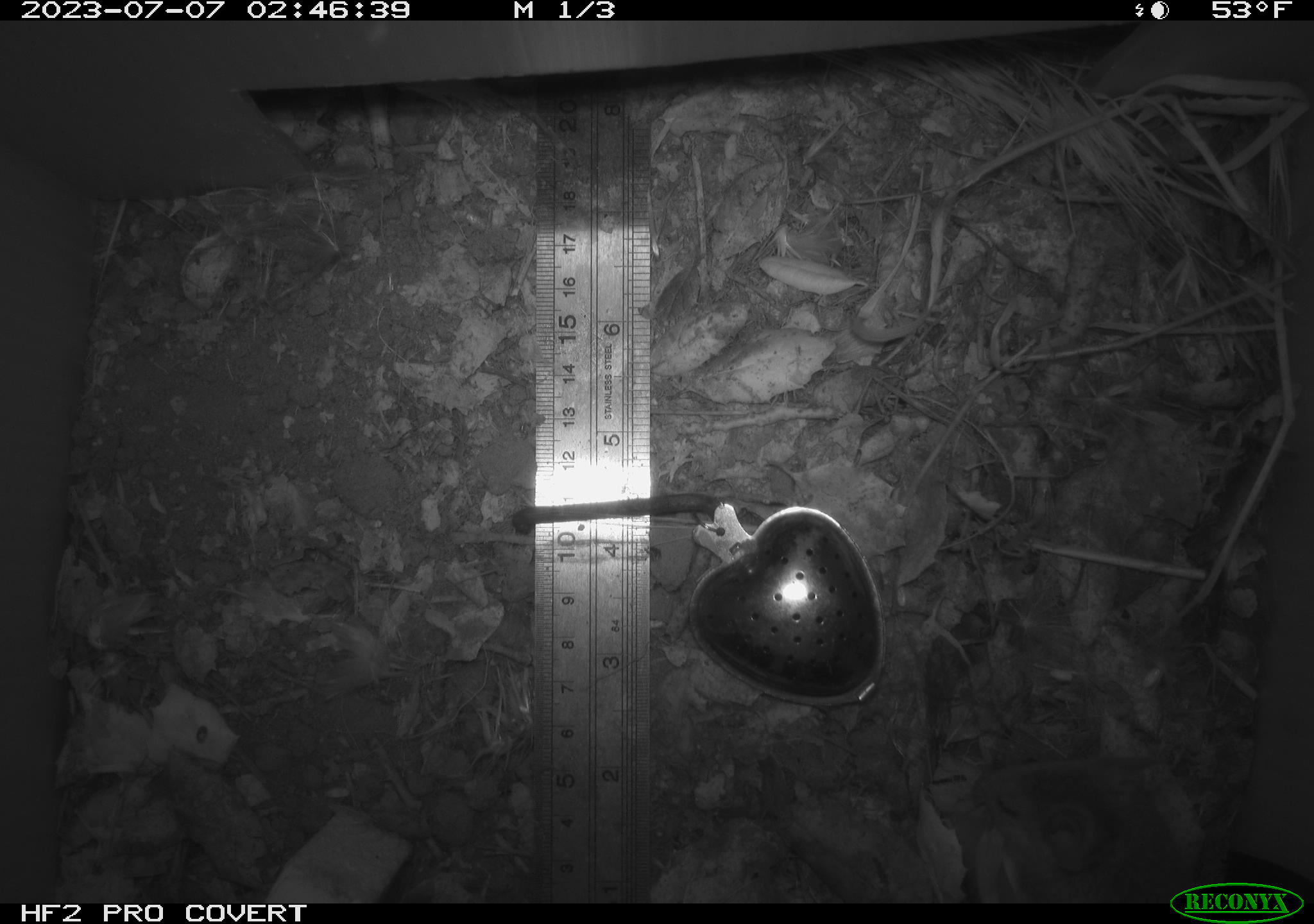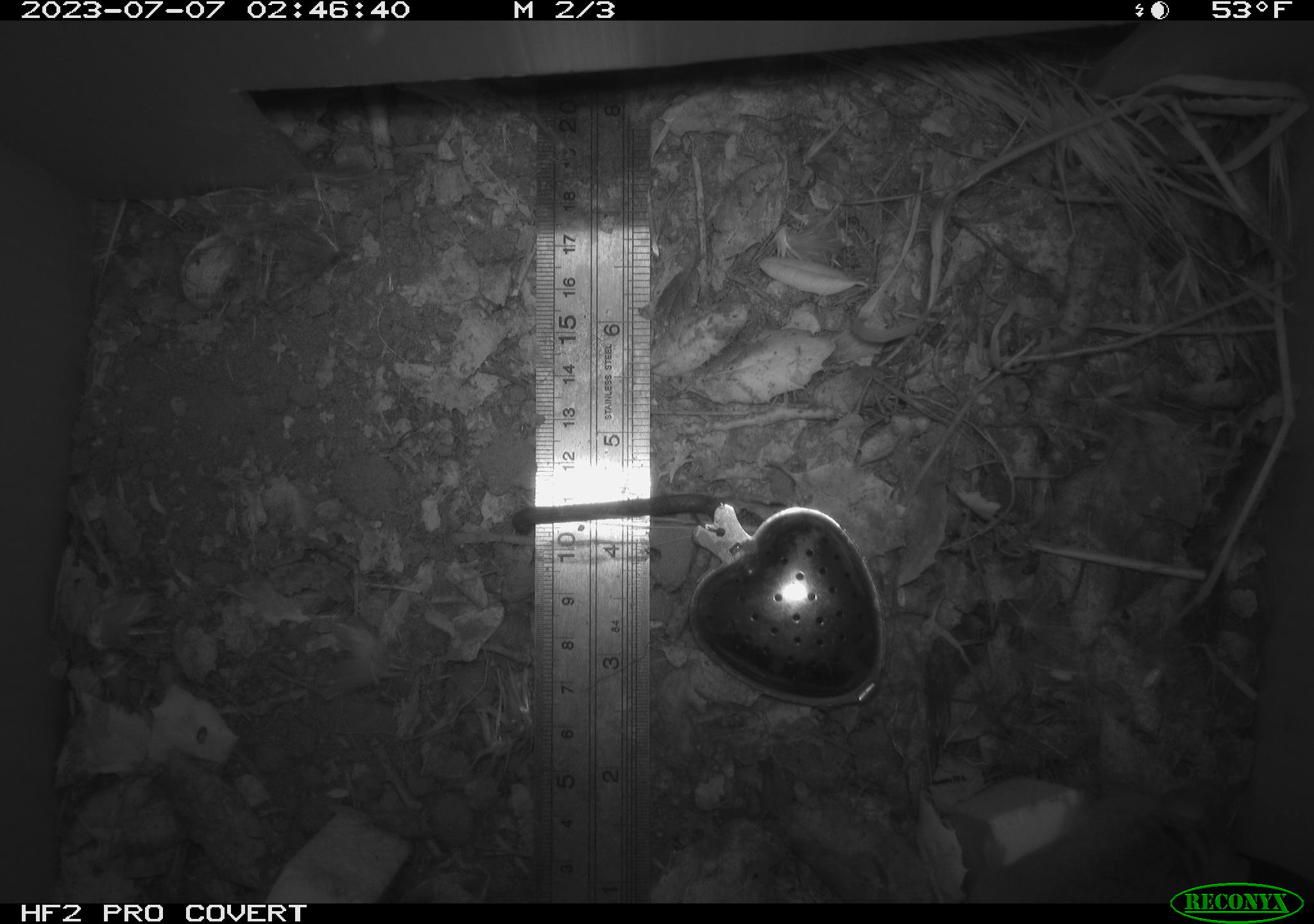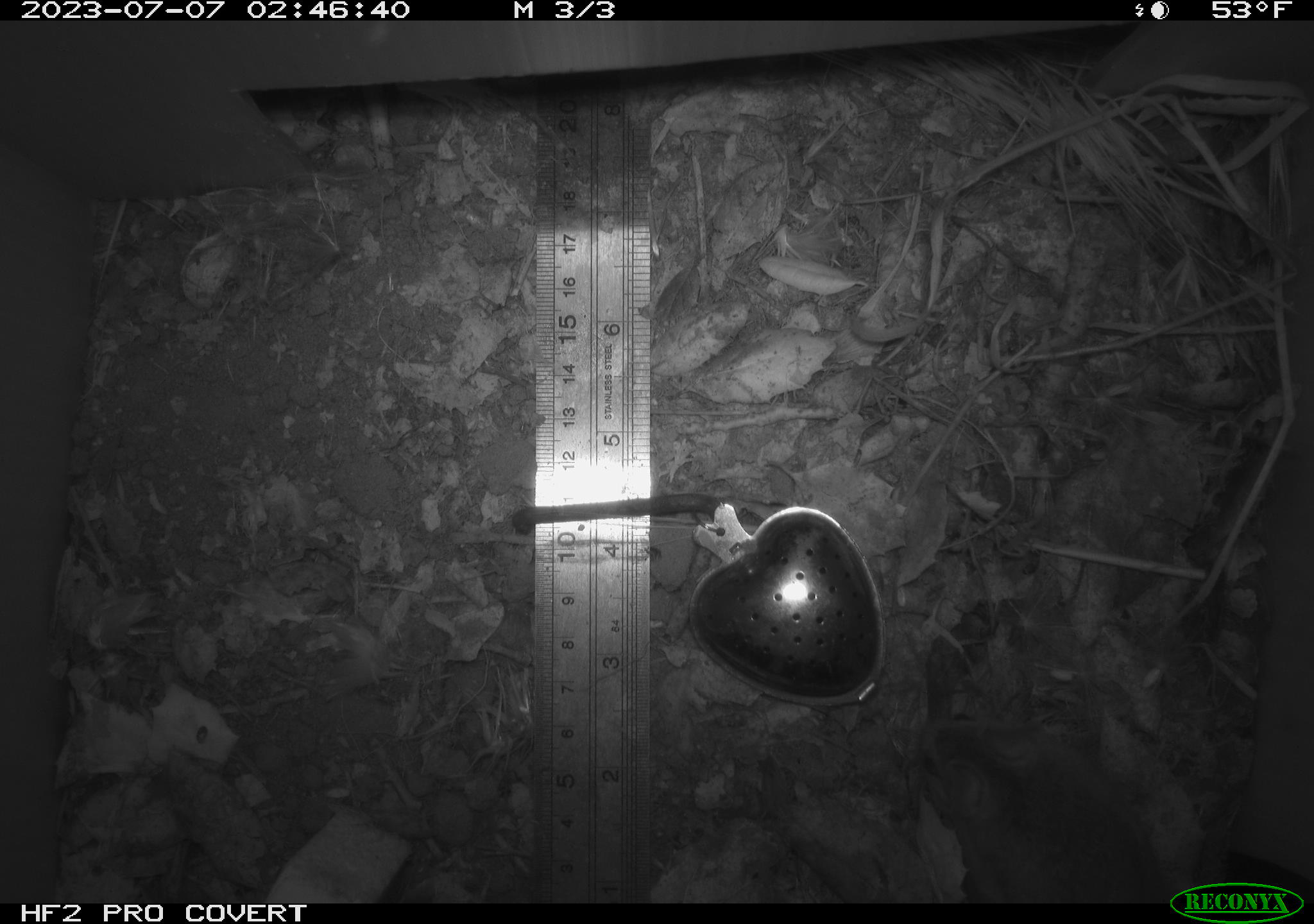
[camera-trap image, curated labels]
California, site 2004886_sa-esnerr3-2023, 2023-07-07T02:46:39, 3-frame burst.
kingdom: Animalia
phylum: Chordata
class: Mammalia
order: Rodentia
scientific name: Rodentia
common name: mouse species